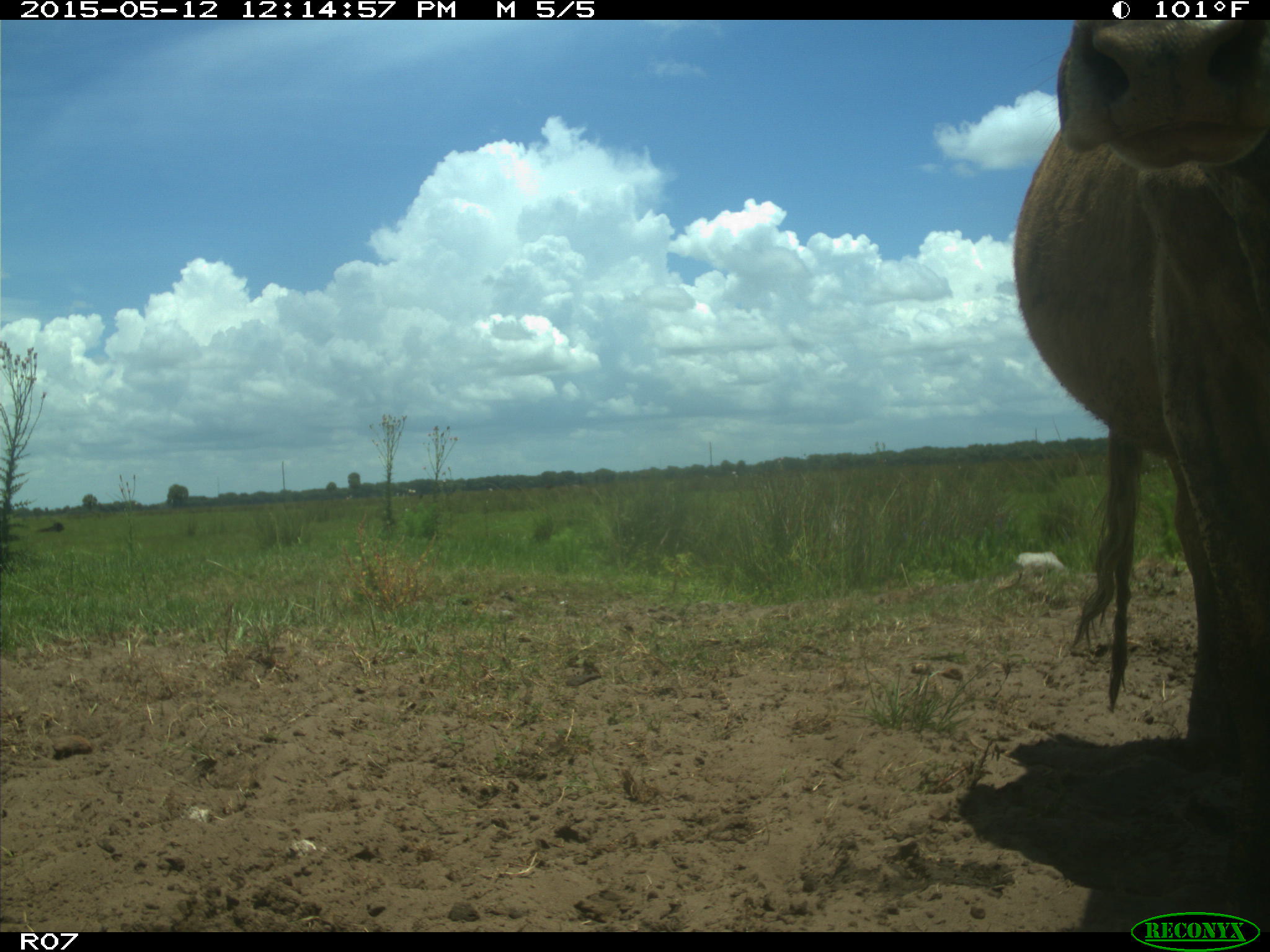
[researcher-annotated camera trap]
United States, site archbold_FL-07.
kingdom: Animalia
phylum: Chordata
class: Mammalia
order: Artiodactyla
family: Bovidae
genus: Bos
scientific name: Bos taurus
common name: domestic cow